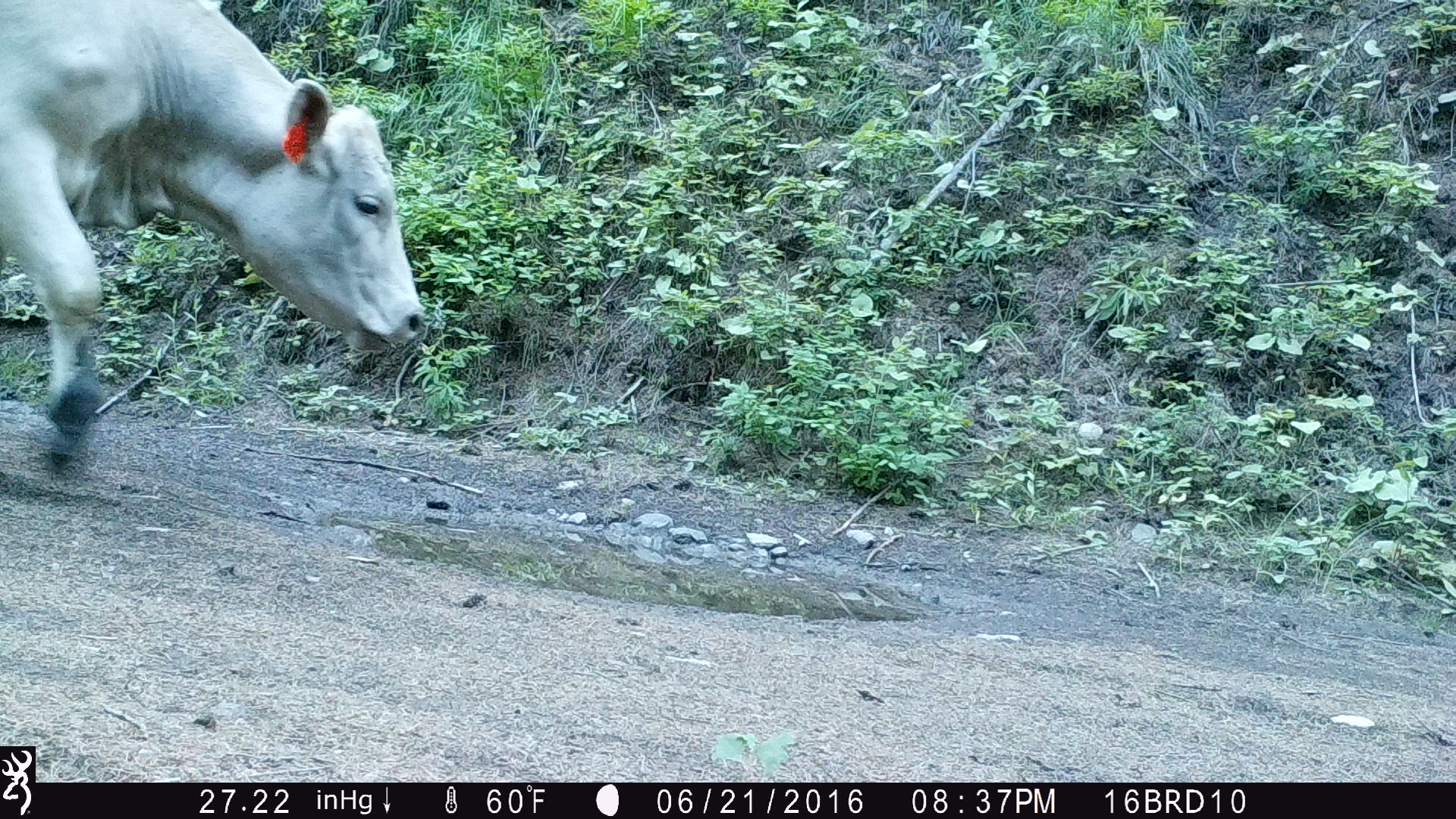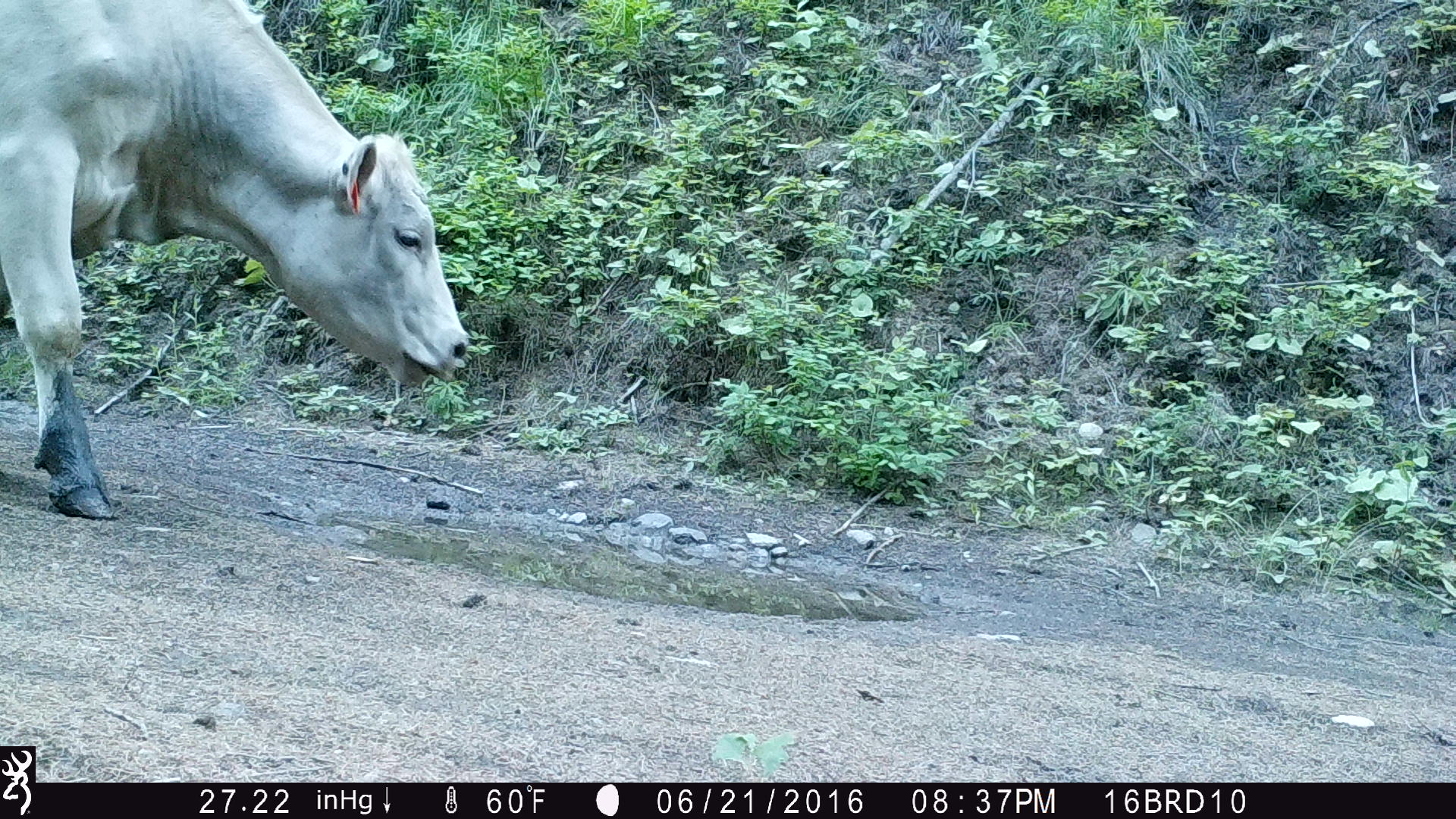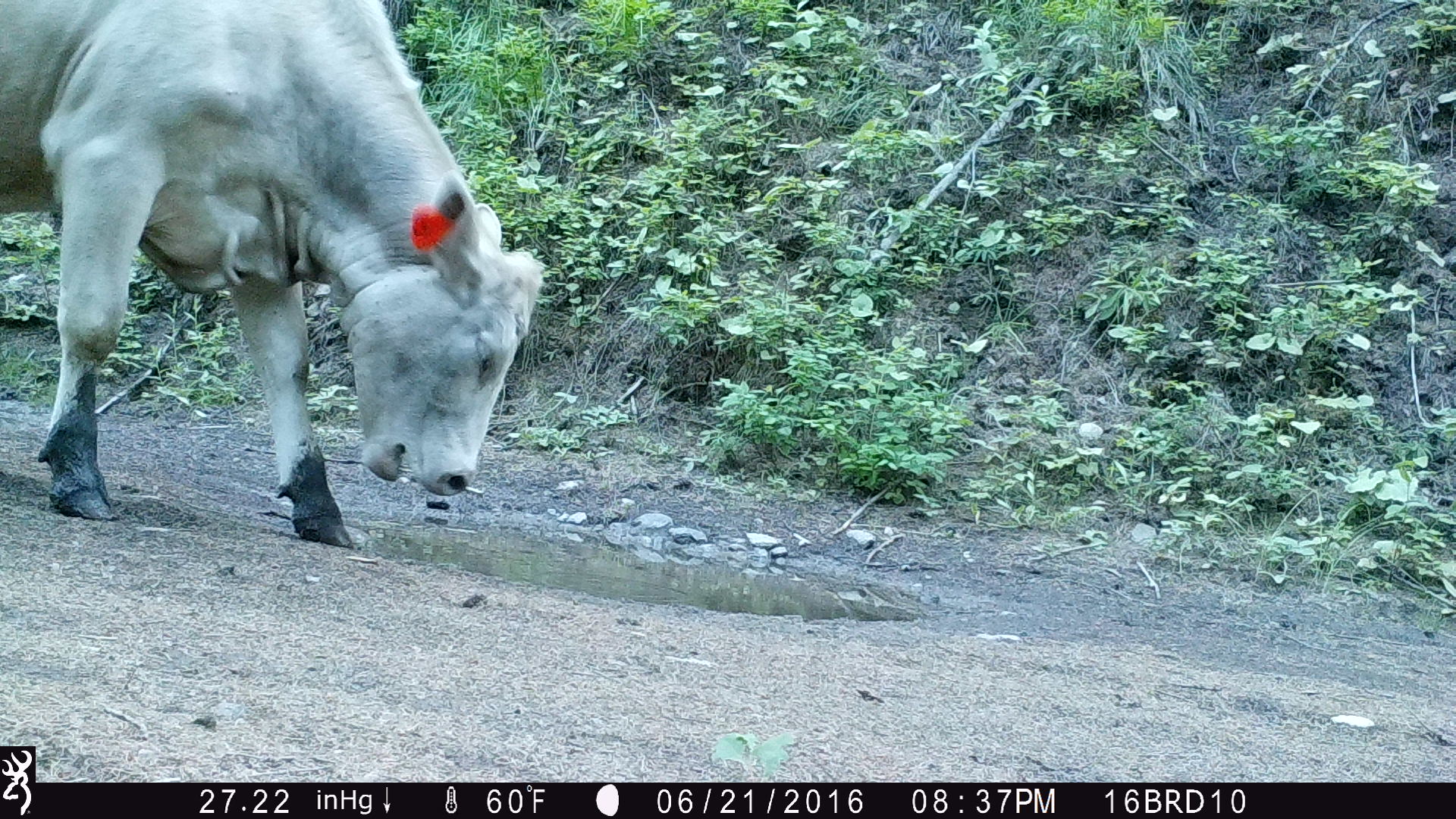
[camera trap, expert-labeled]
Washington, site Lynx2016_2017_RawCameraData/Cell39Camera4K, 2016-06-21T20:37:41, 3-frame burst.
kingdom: Animalia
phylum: Chordata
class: Mammalia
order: Artiodactyla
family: Bovidae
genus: Bos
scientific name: Bos taurus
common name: domestic cattle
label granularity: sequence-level